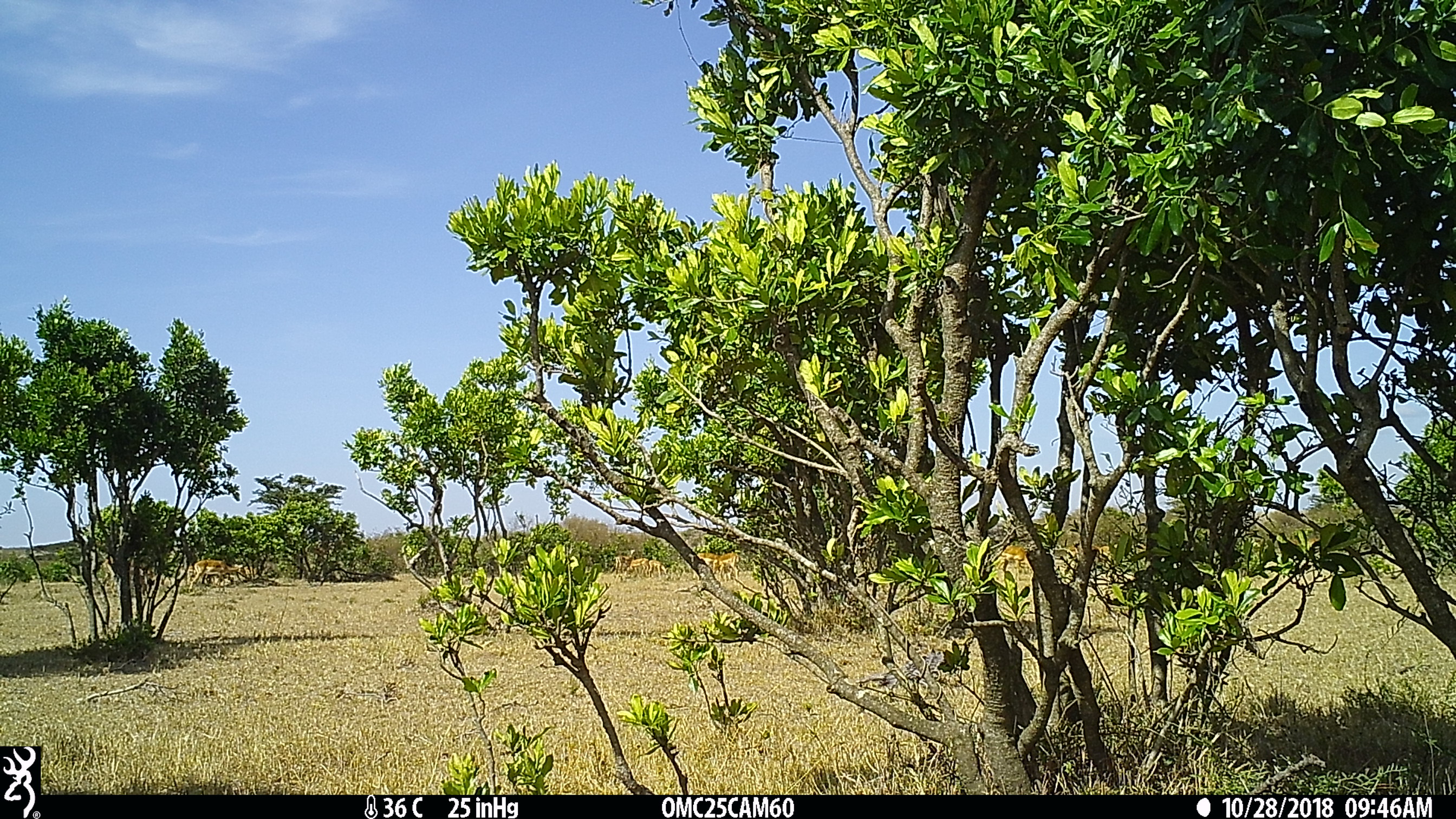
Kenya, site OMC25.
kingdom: Animalia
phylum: Chordata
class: Mammalia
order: Artiodactyla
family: Bovidae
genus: Aepyceros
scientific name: Aepyceros melampus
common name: impala